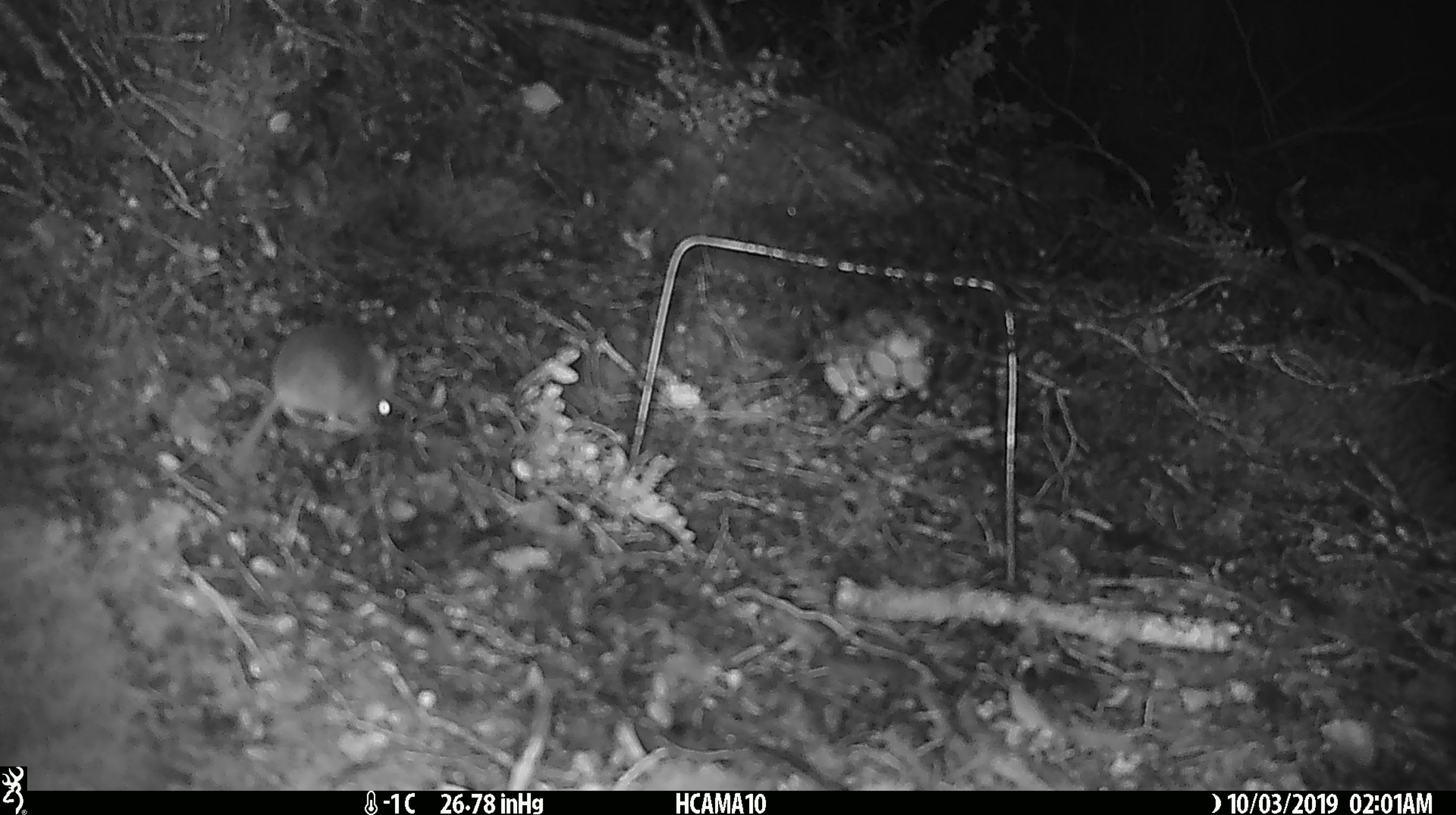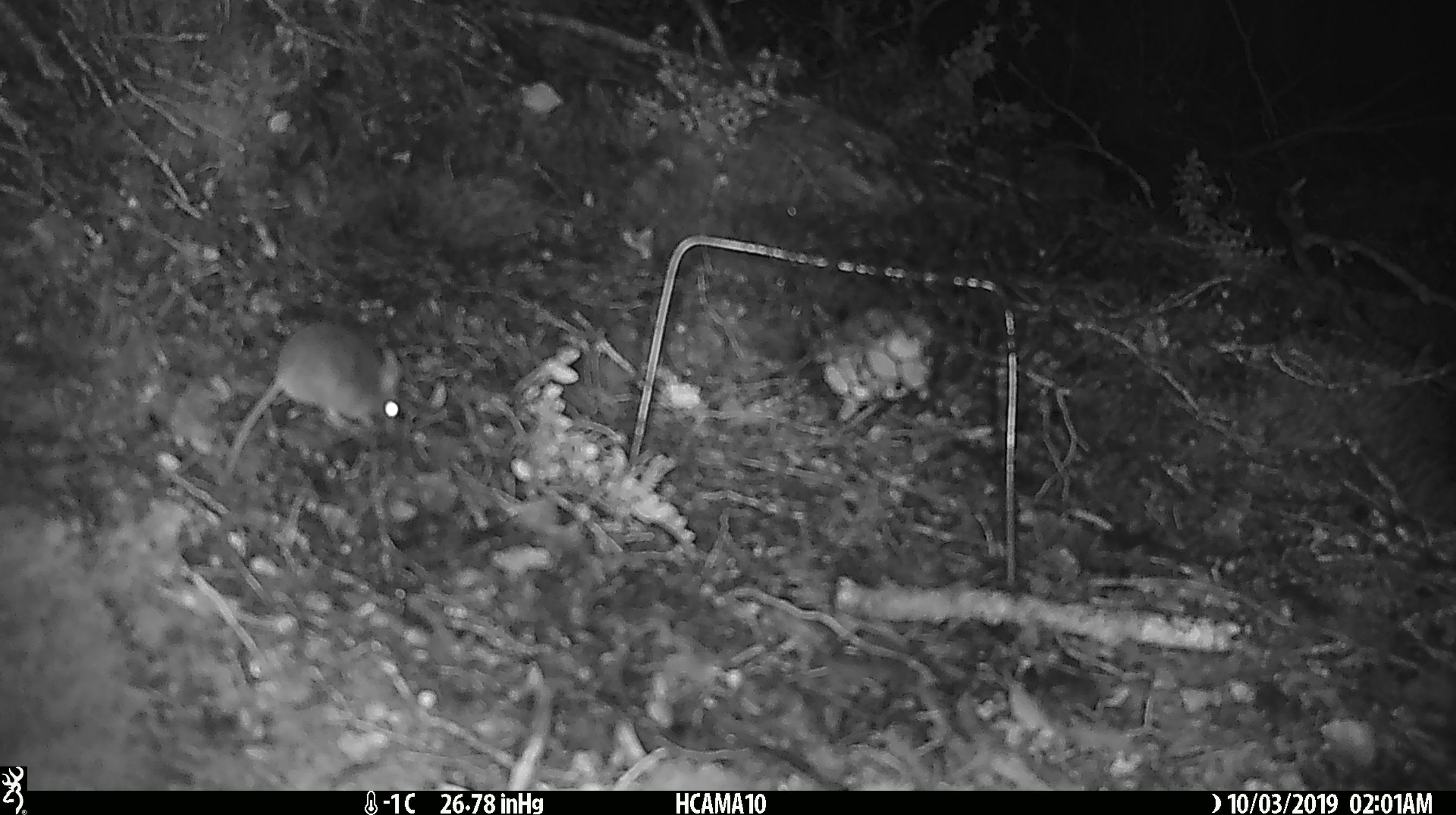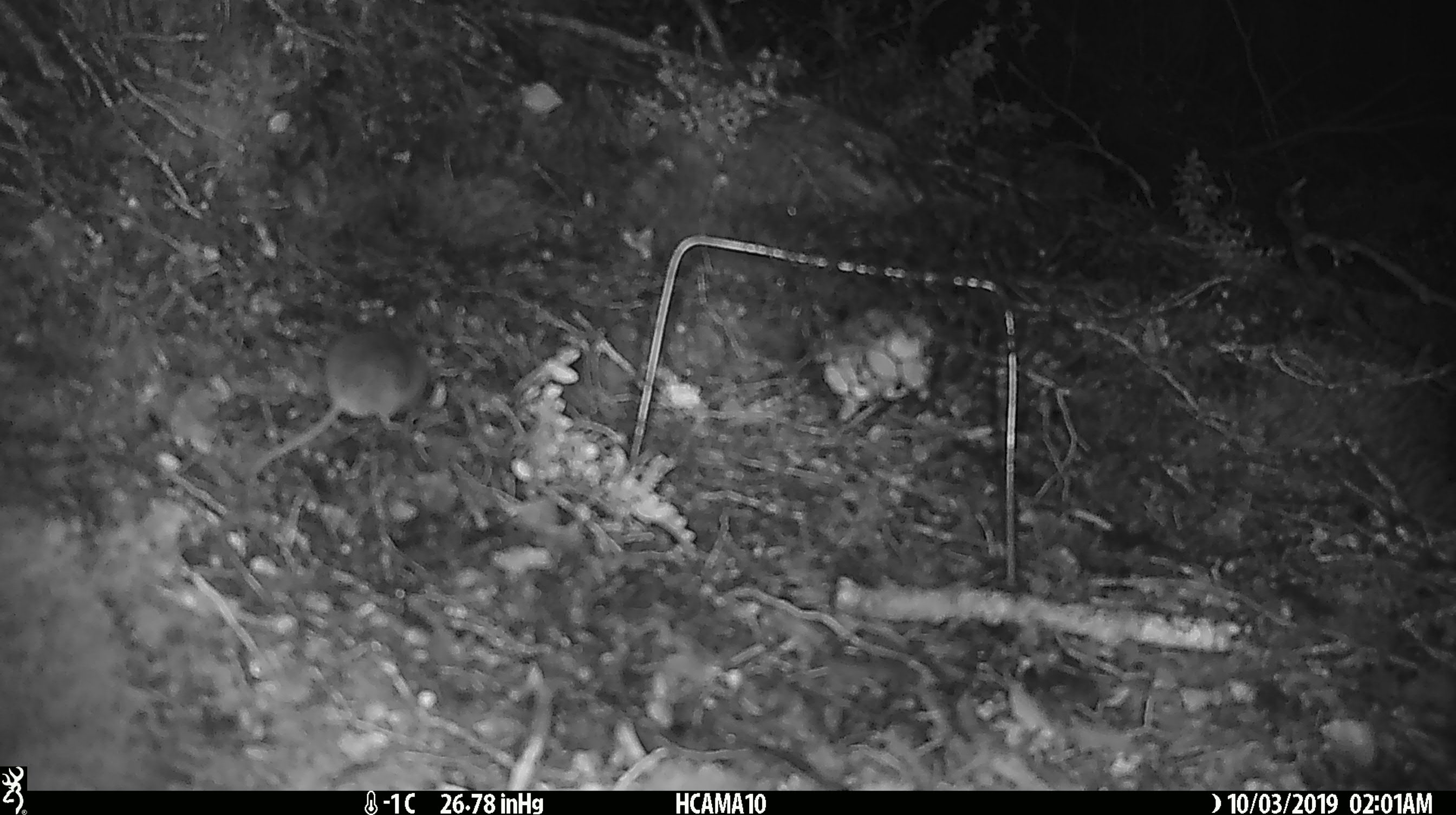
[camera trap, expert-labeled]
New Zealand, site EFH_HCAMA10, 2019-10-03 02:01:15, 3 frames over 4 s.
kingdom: Animalia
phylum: Chordata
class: Mammalia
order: Rodentia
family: Muridae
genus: Mus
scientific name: Mus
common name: mouse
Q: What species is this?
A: Mouse (Mus).